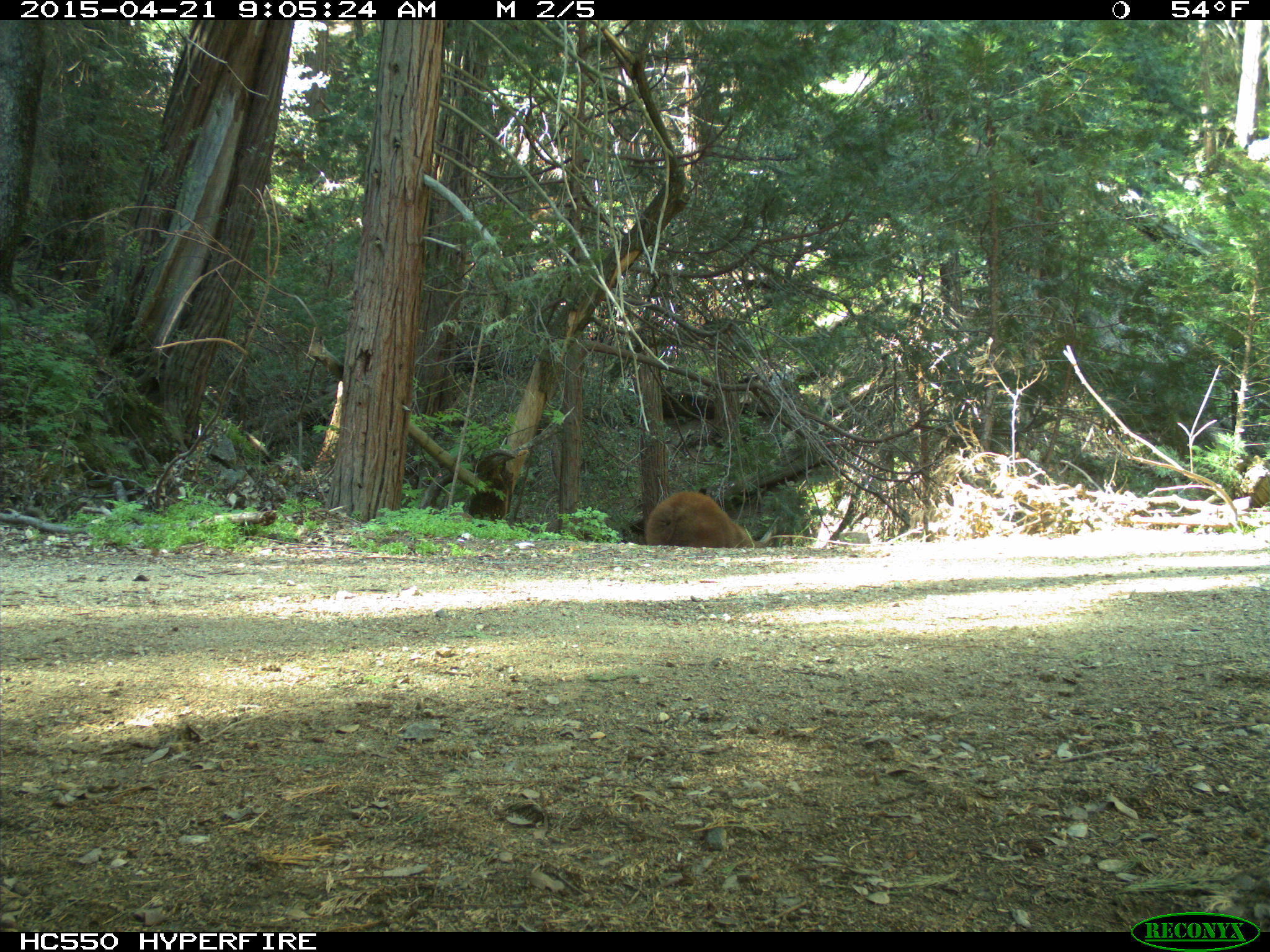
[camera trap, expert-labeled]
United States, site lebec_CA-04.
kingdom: Animalia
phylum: Chordata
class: Mammalia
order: Carnivora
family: Ursidae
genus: Ursus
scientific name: Ursus americanus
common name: american black bear